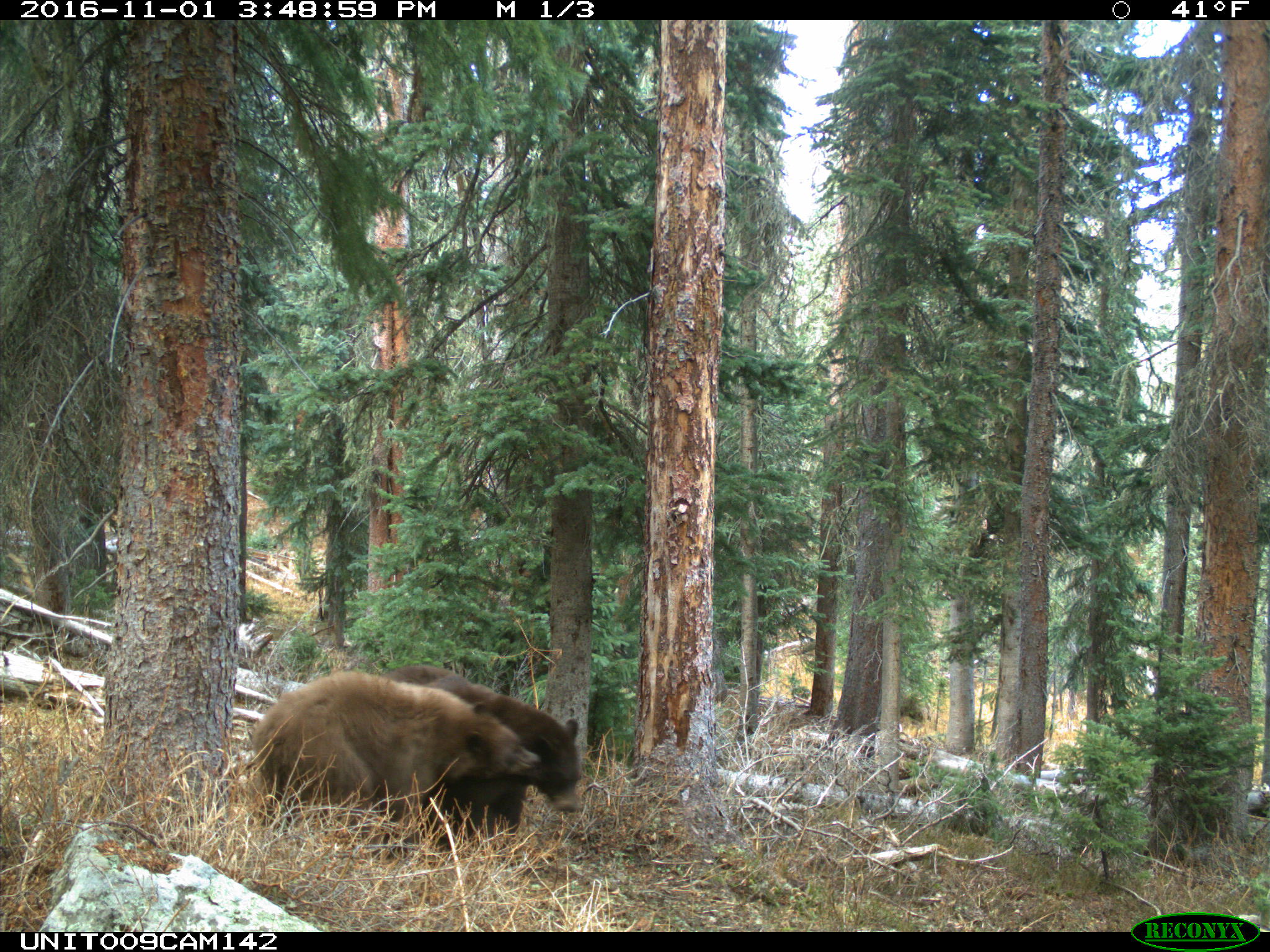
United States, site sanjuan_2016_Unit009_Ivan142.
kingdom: Animalia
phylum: Chordata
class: Mammalia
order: Carnivora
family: Ursidae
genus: Ursus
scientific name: Ursus americanus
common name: american black bear